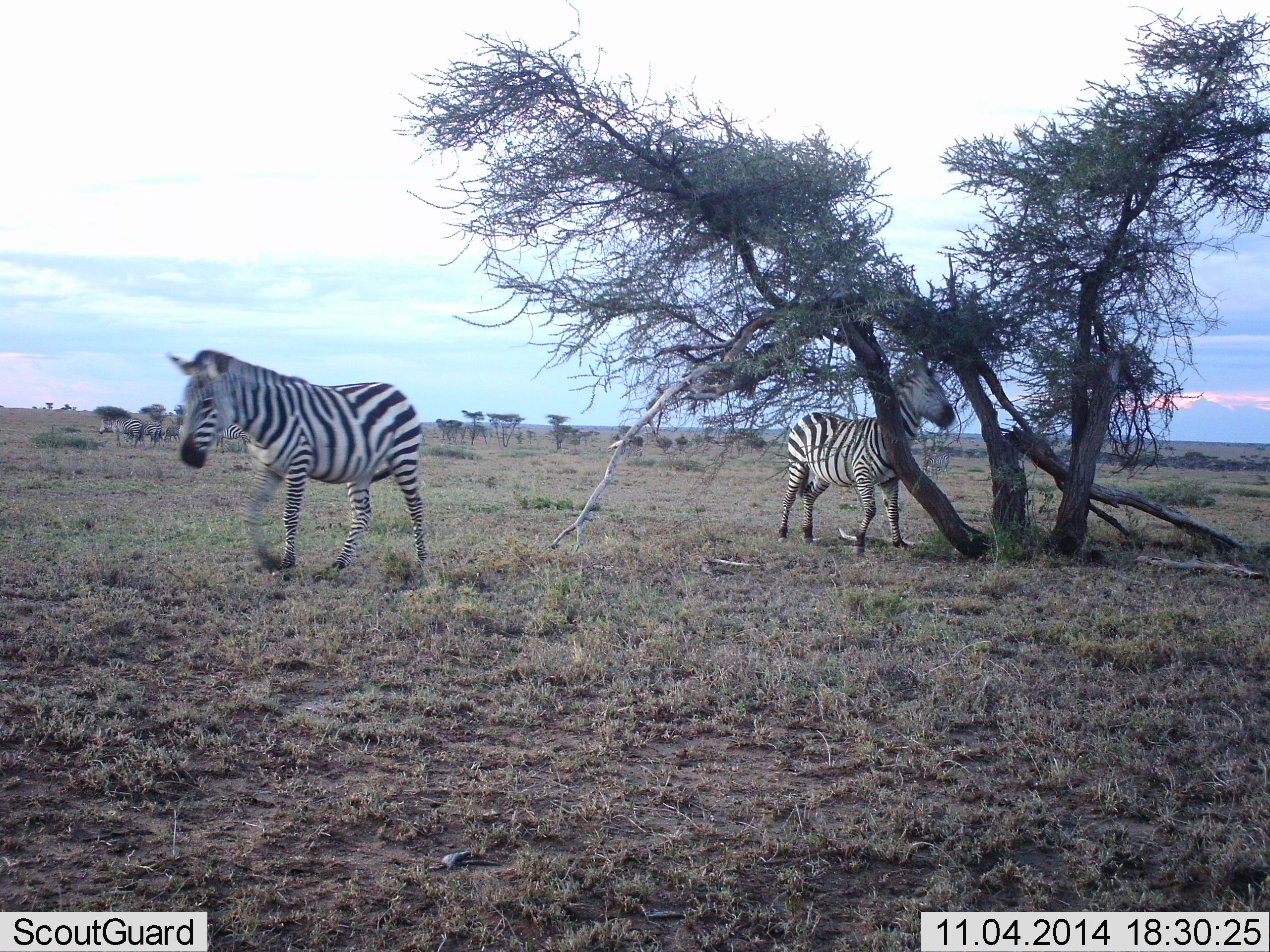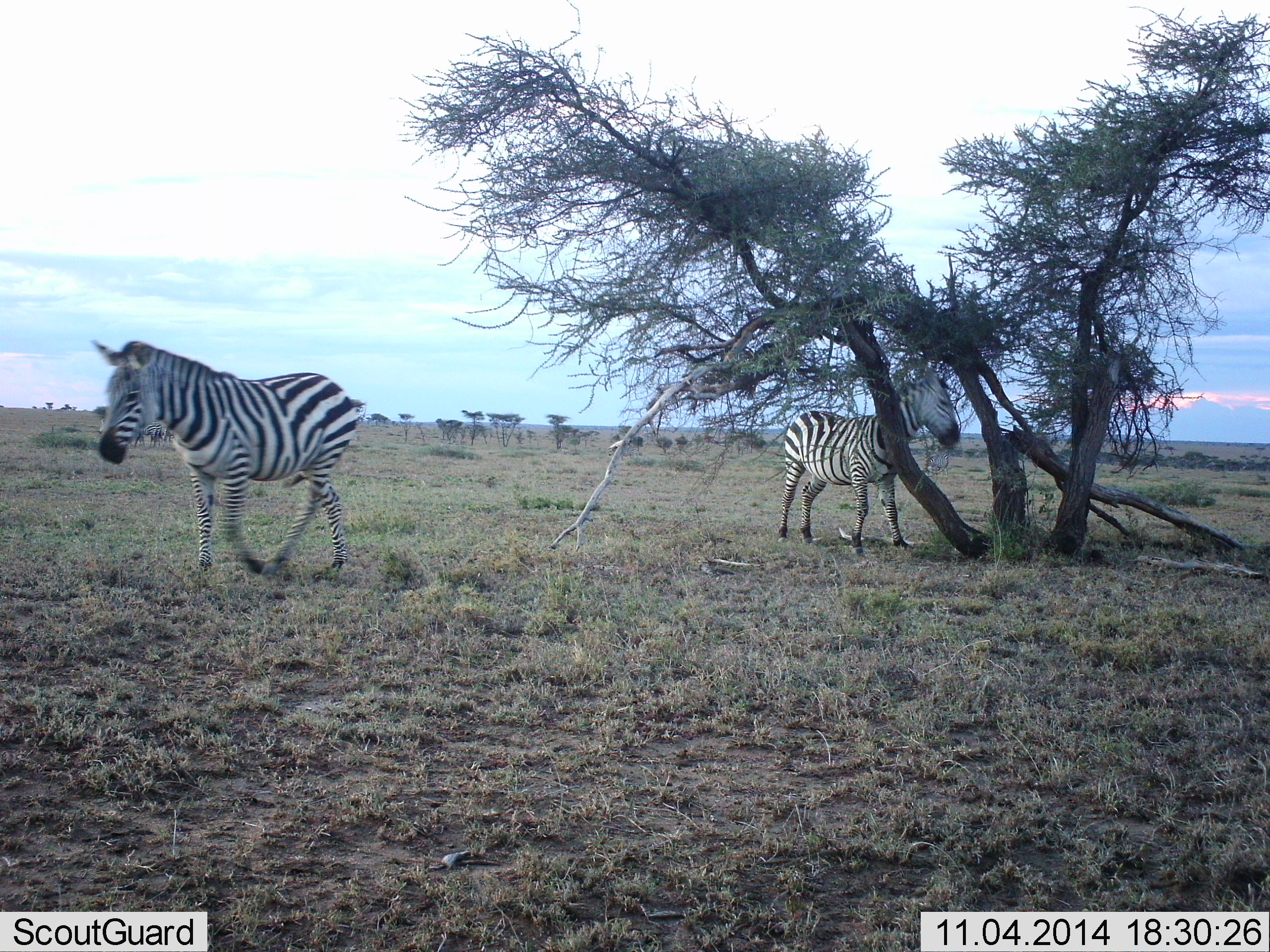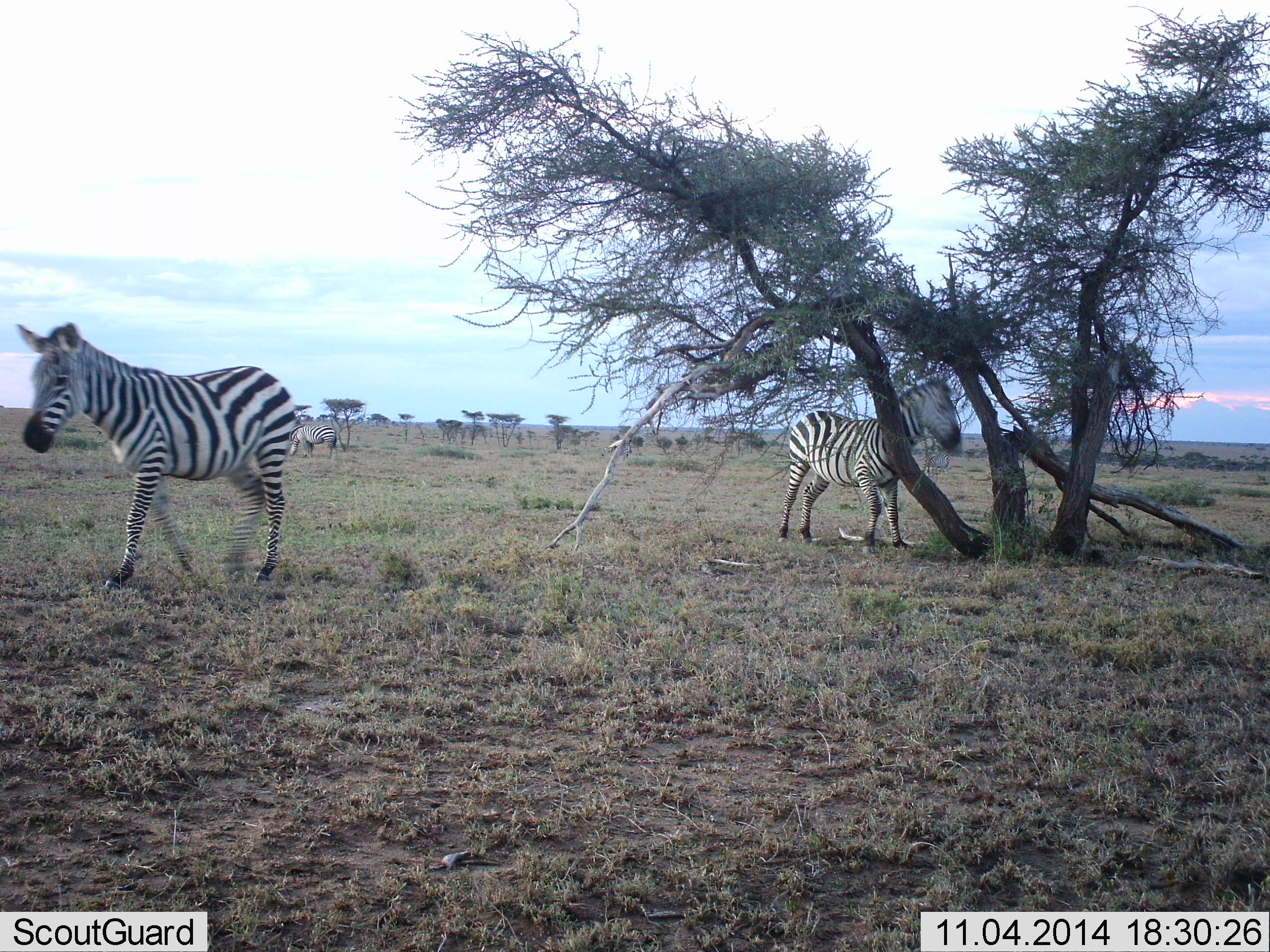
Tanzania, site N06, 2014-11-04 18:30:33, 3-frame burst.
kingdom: Animalia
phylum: Chordata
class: Mammalia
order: Perissodactyla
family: Equidae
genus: Equus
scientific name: Equus quagga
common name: plains zebra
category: zebra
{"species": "zebra (plains zebra) (Equus quagga)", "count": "2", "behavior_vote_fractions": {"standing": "100%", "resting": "0%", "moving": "100%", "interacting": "10%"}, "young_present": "0%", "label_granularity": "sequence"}